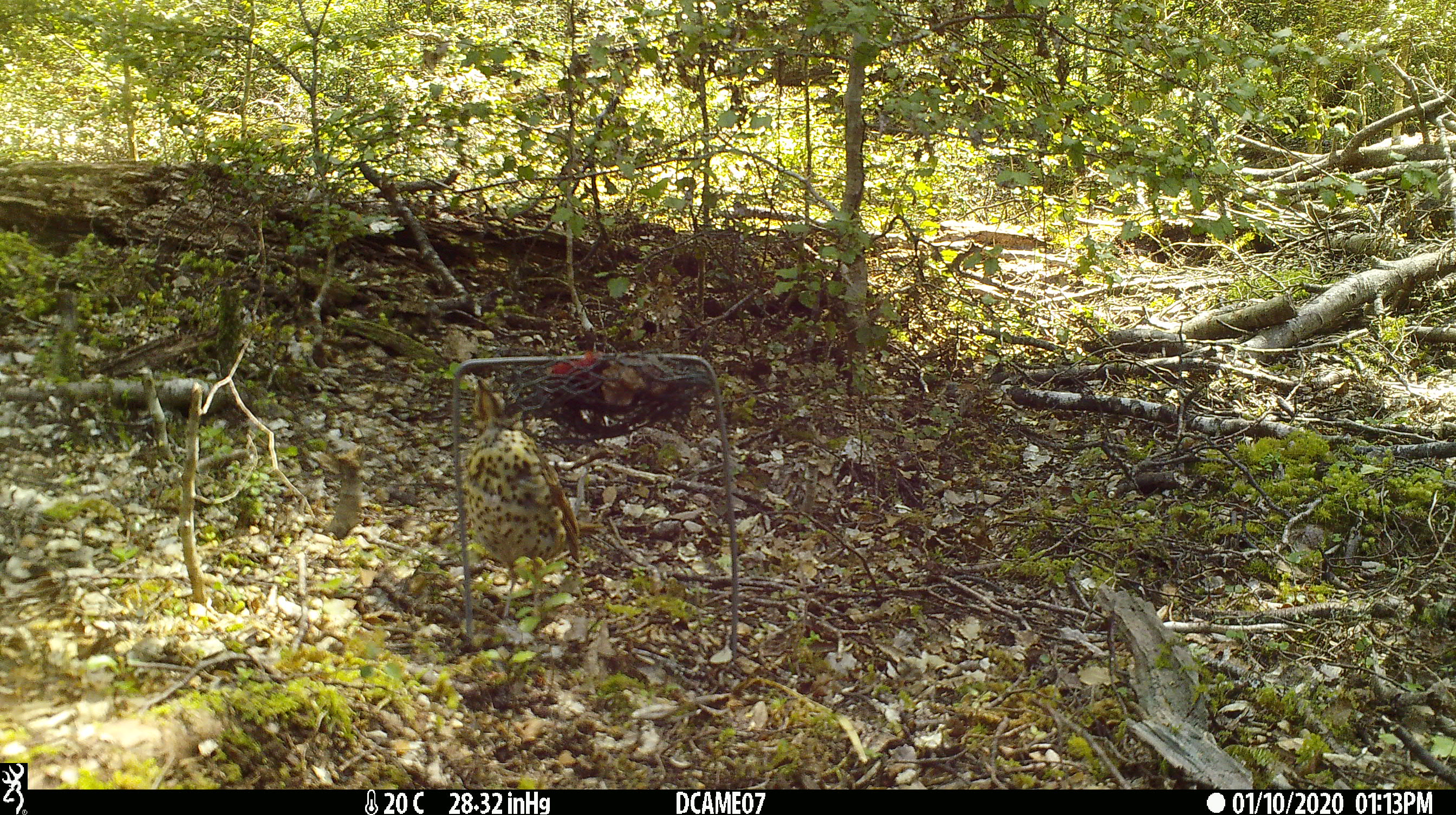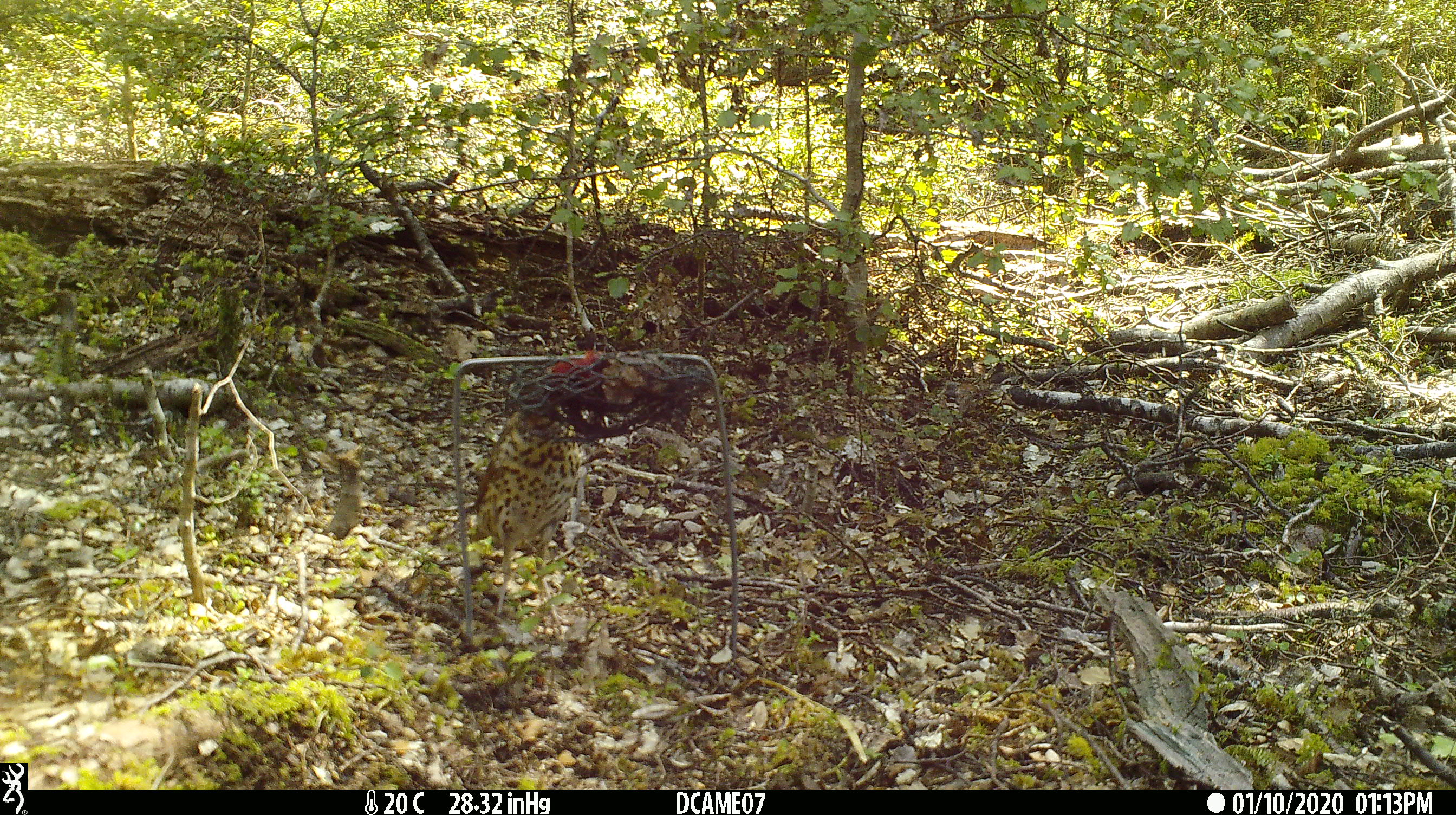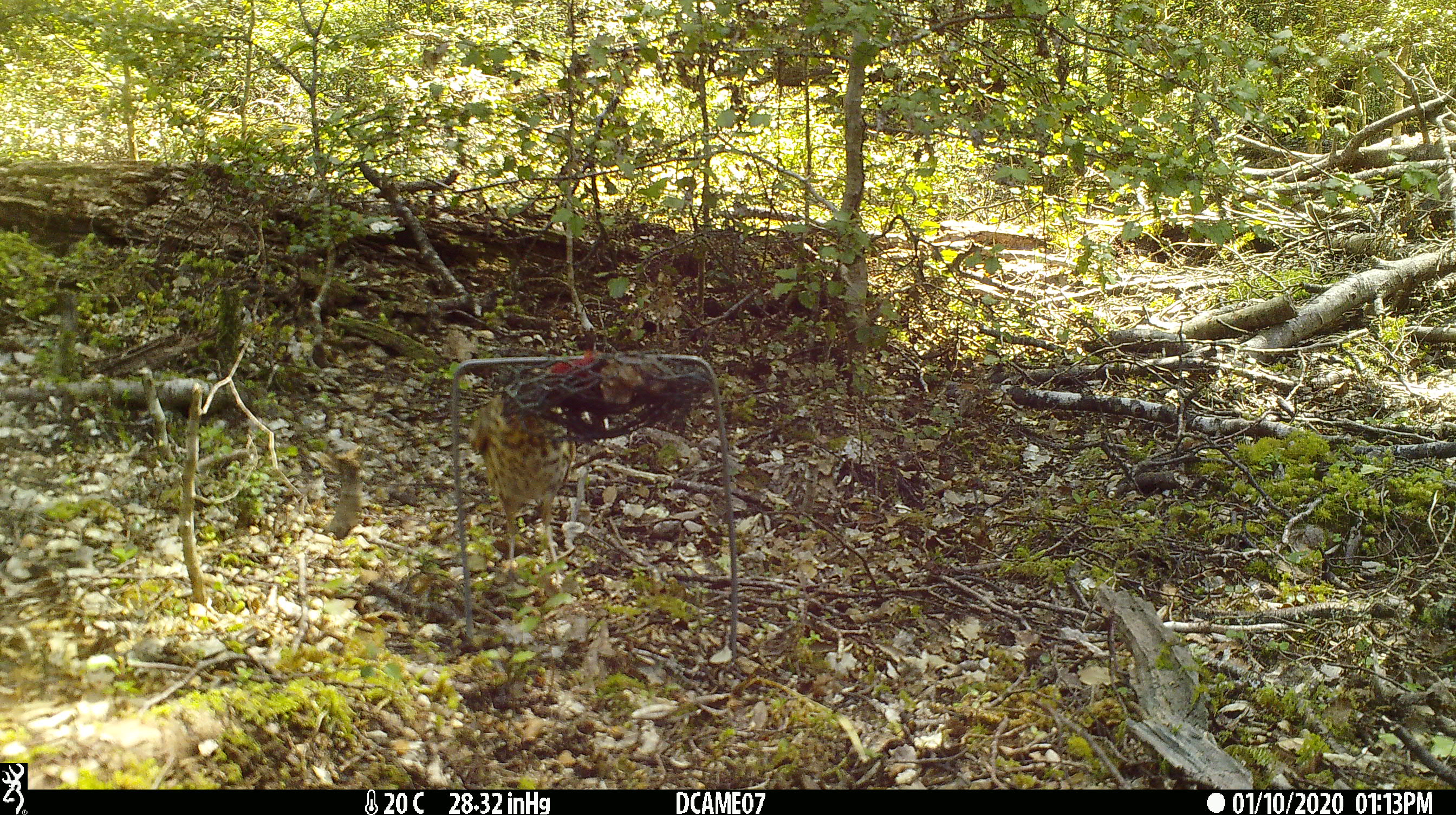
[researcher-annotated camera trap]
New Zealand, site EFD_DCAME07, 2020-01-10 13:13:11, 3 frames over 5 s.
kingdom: Animalia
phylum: Chordata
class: Aves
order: Passeriformes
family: Turdidae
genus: Turdus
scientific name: Turdus philomelos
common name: song thrush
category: thrush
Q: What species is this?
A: Thrush (song thrush) (Turdus philomelos).